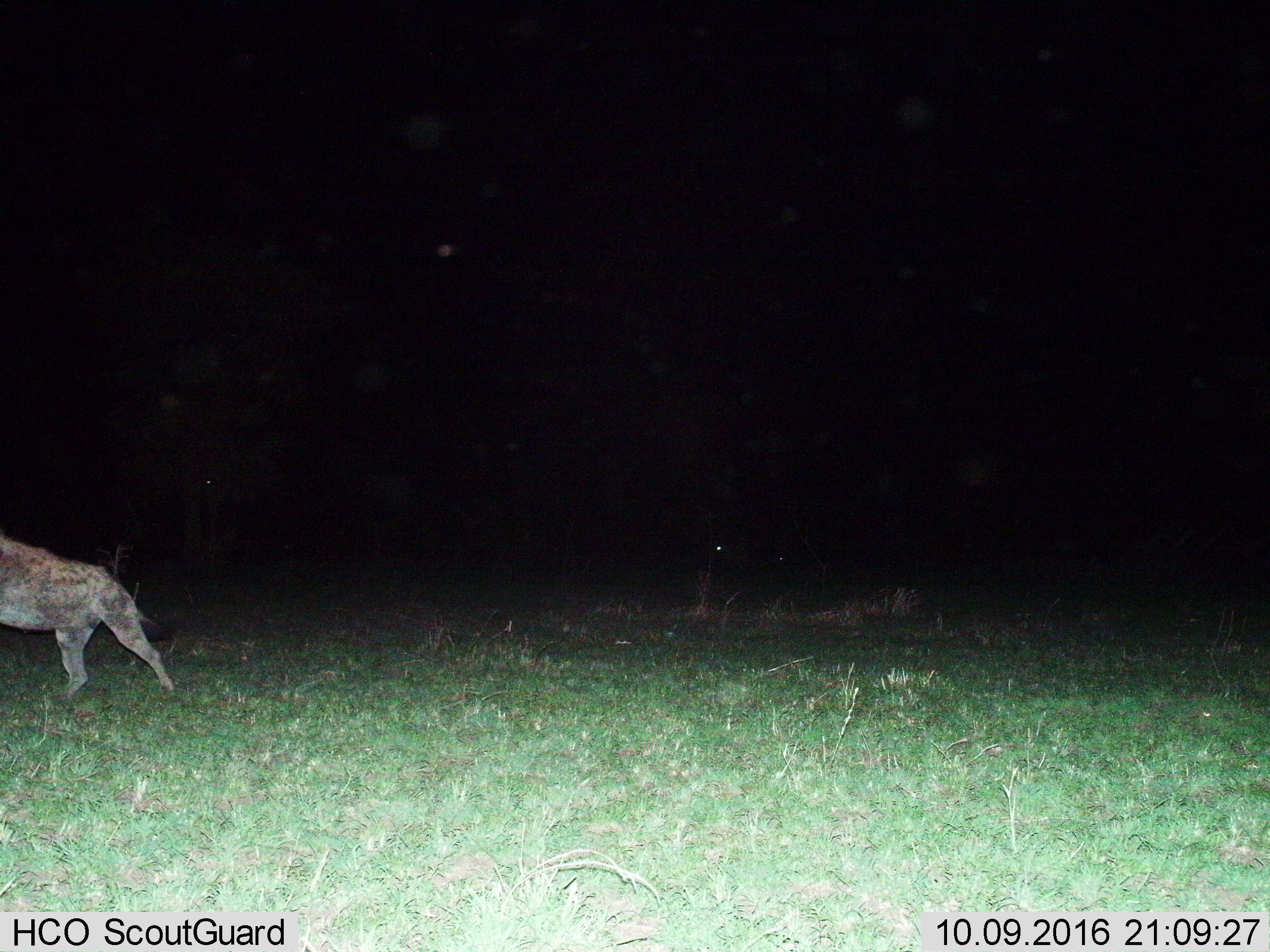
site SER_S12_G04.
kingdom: Animalia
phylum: Chordata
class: Mammalia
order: Carnivora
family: Hyaenidae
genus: Crocuta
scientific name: Crocuta crocuta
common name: spotted hyena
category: hyenaspotted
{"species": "hyenaspotted (spotted hyena) (Crocuta crocuta)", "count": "1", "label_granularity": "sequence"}